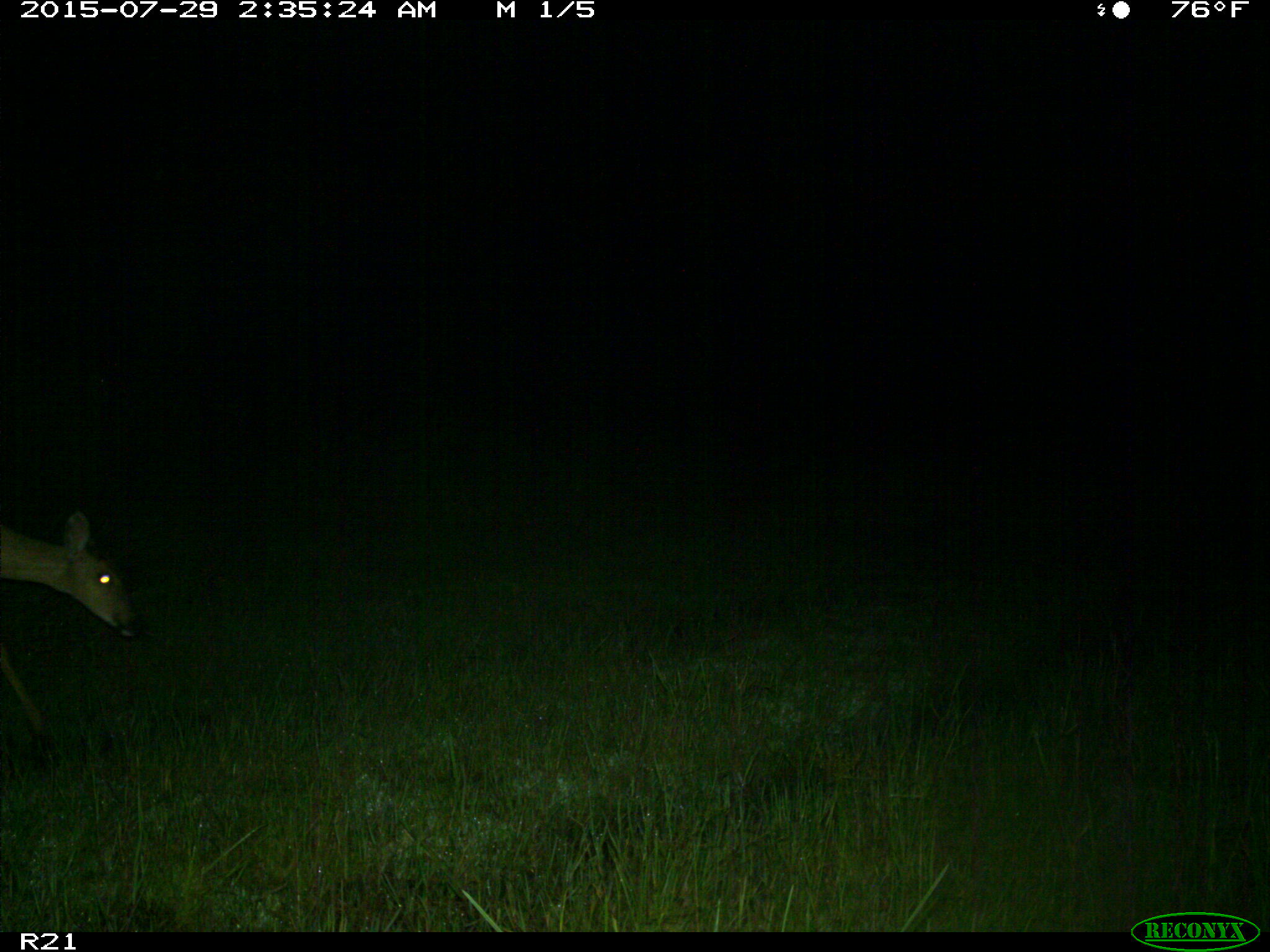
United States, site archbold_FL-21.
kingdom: Animalia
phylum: Chordata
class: Mammalia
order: Artiodactyla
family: Cervidae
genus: Odocoileus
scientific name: Odocoileus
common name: deer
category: unidentified deer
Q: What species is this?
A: Unidentified deer (deer) (Odocoileus).